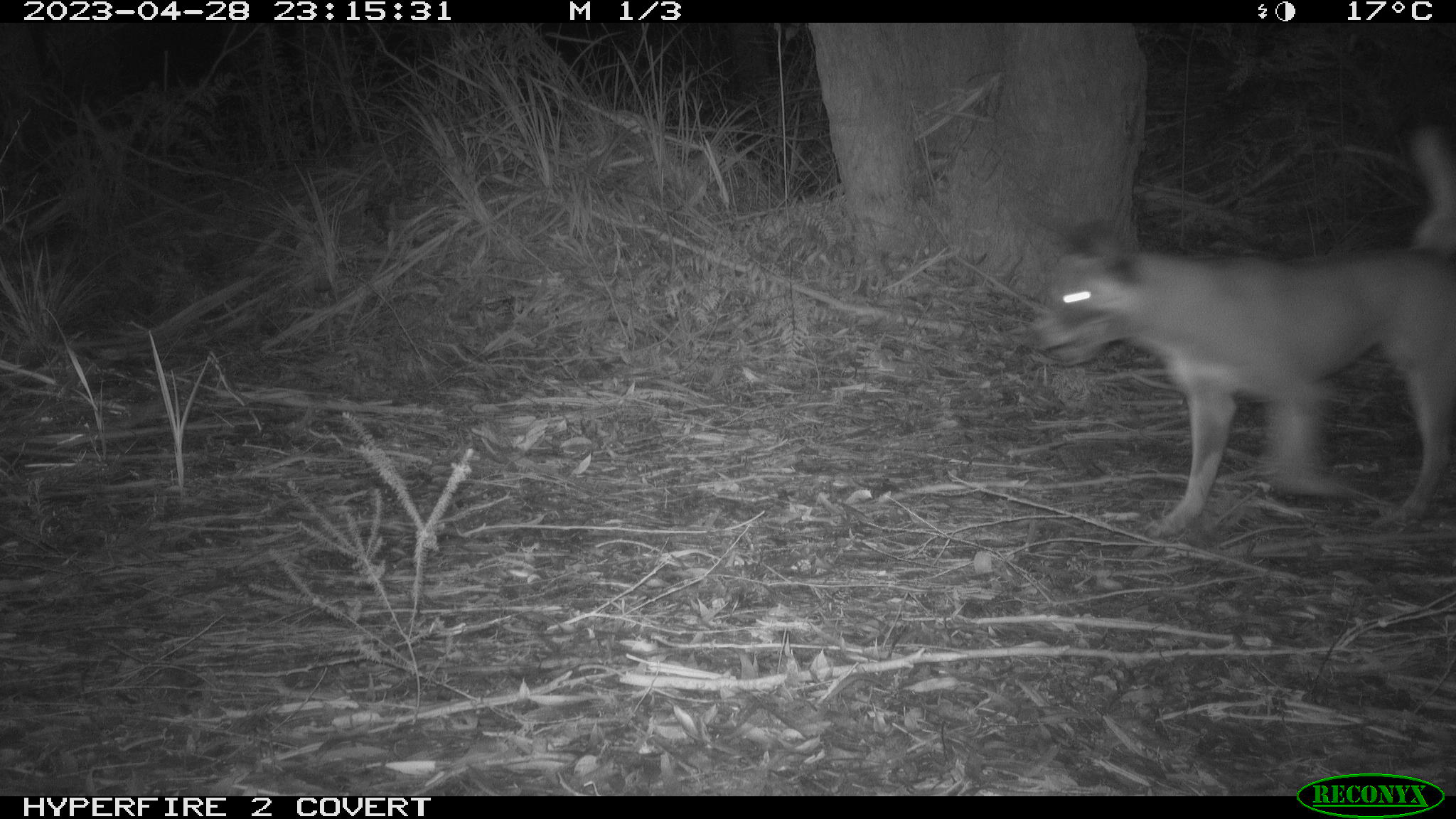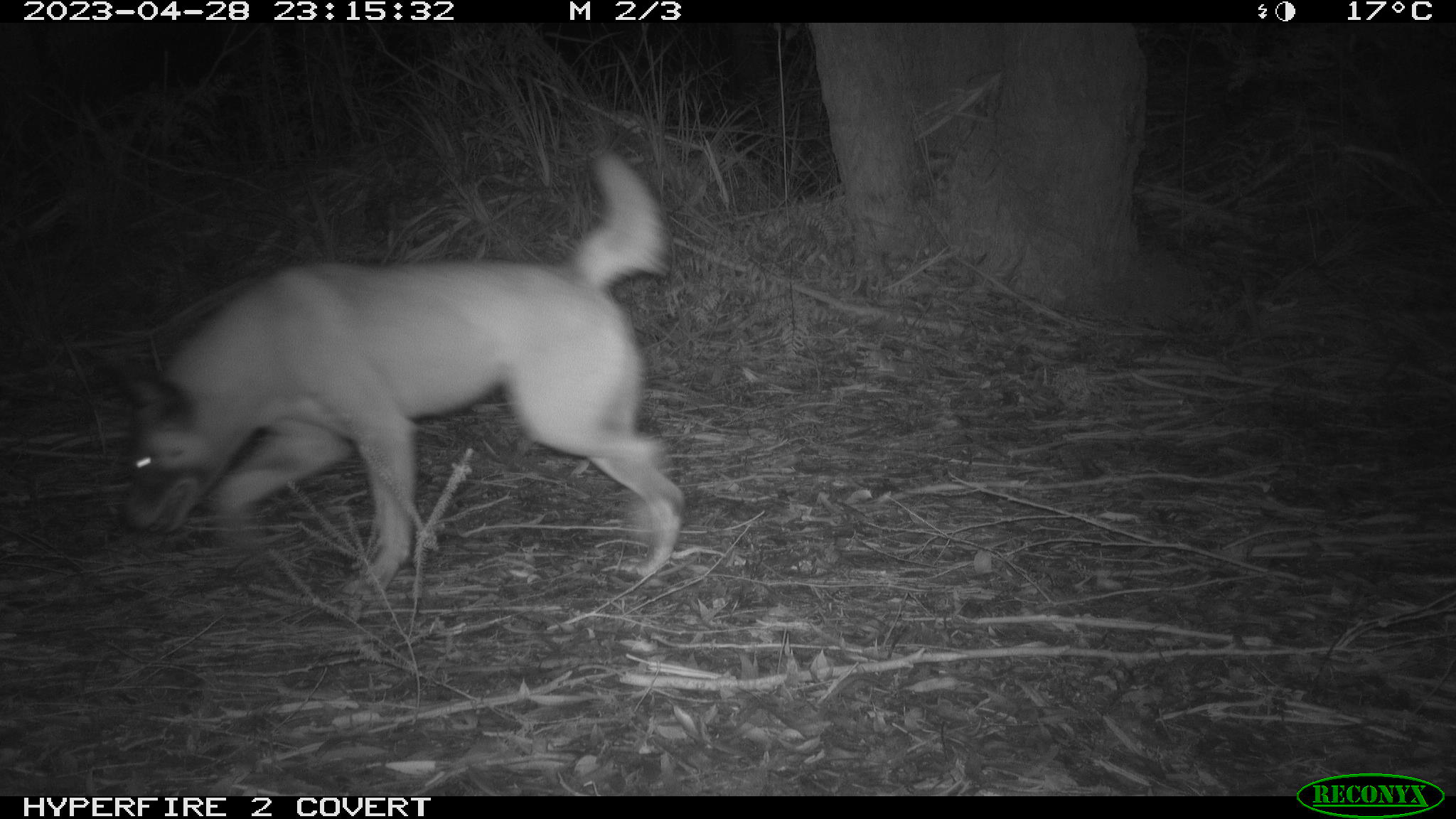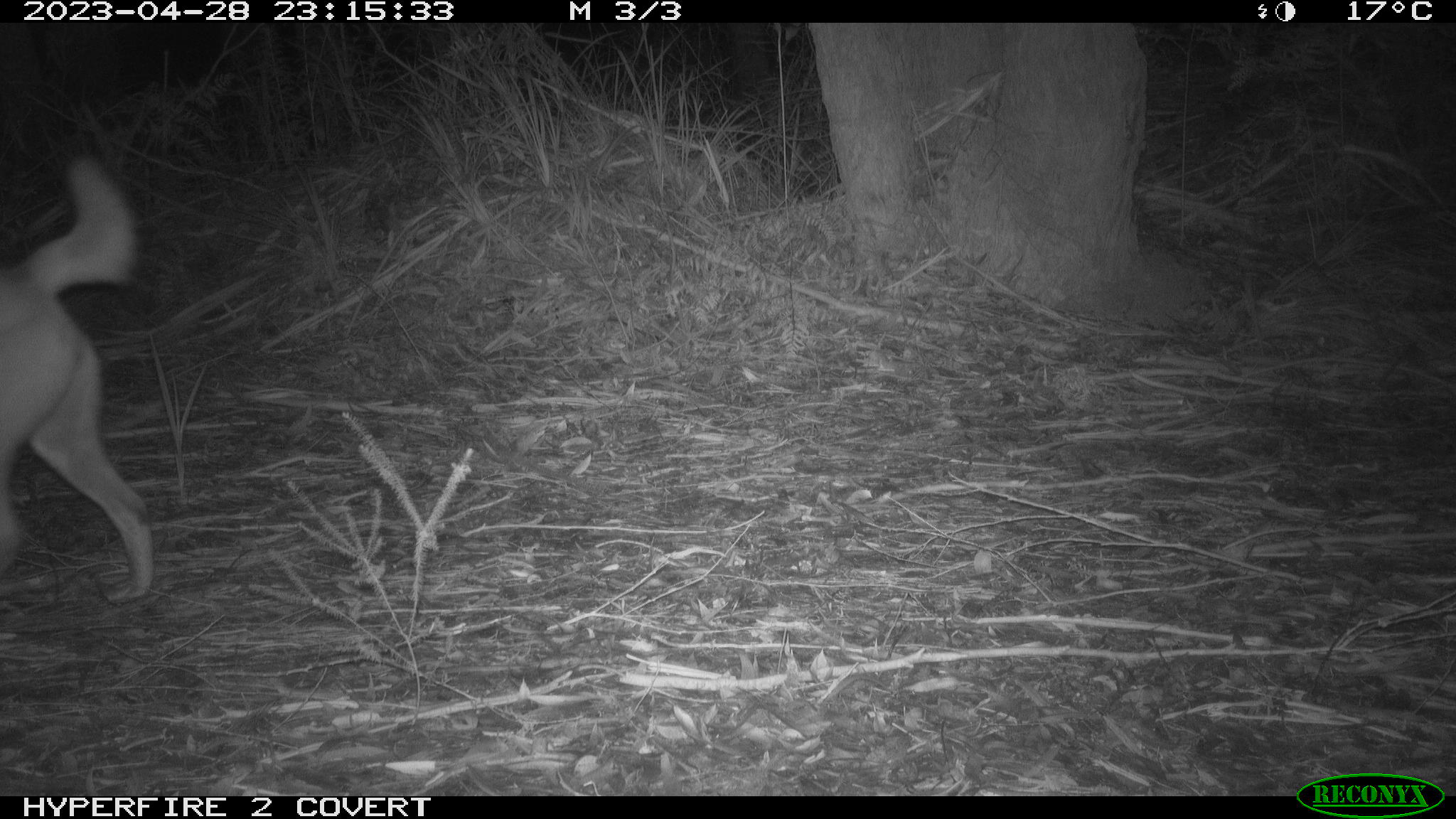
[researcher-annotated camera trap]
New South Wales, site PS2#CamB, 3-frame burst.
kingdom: Animalia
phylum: Chordata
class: Mammalia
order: Carnivora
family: Canidae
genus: Canis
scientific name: Canis familiaris dingo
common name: dingo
Dingo (Canis familiaris dingo).